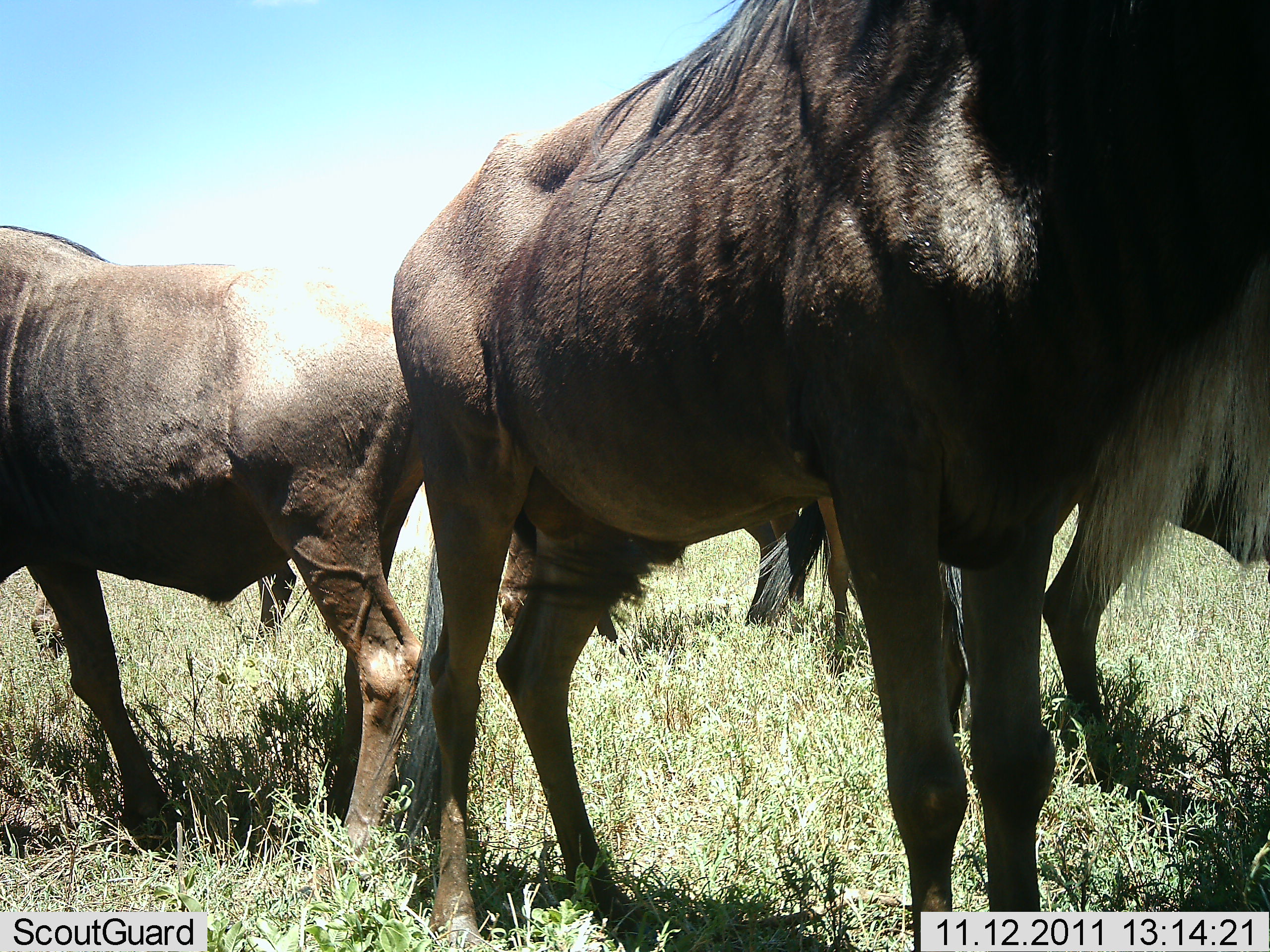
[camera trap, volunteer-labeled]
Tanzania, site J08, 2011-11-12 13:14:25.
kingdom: Animalia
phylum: Chordata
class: Mammalia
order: Artiodactyla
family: Bovidae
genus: Connochaetes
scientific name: Connochaetes taurinus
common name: blue wildebeest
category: wildebeest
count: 4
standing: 100%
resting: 0%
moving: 0%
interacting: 0%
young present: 0%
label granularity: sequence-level